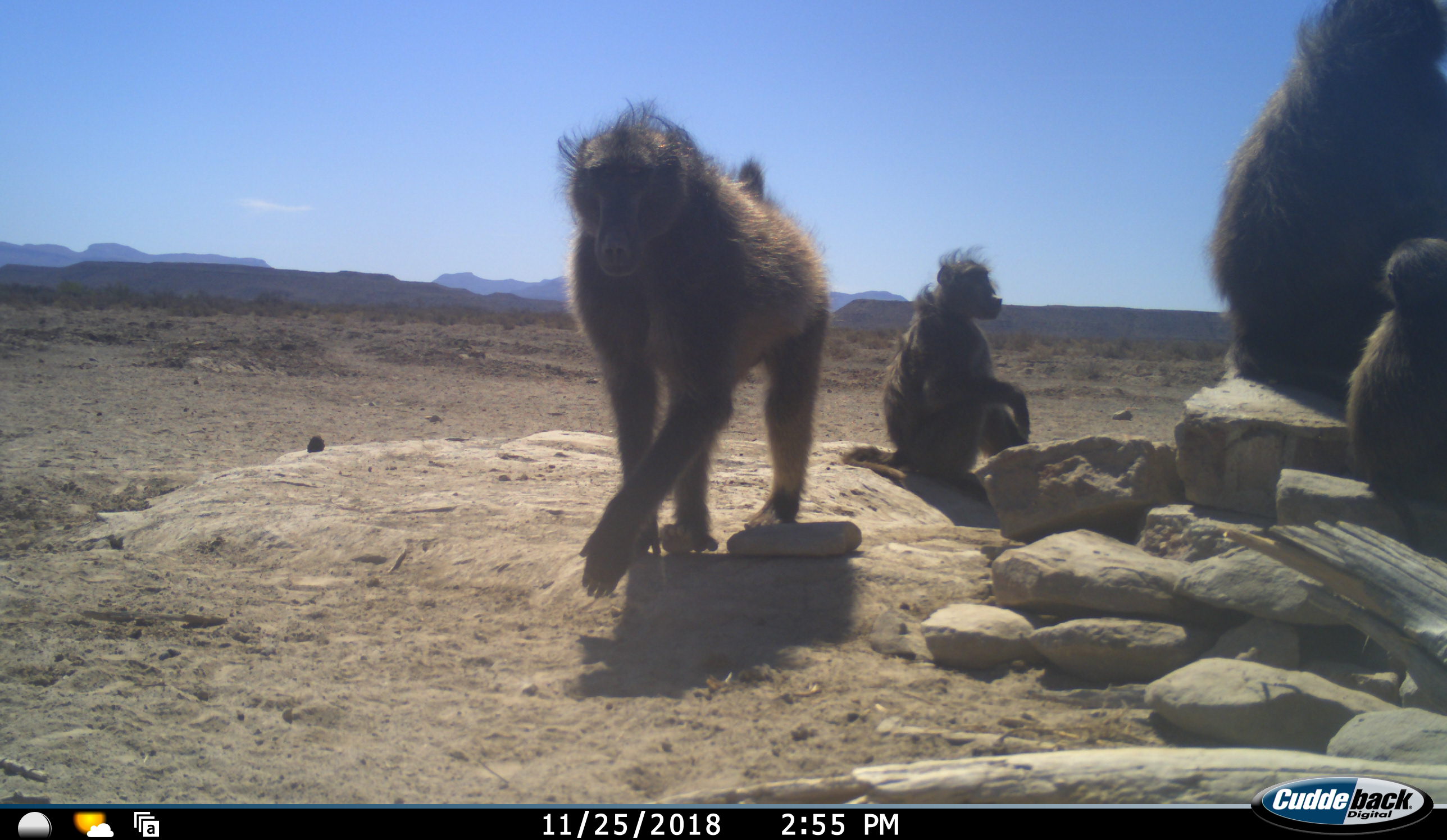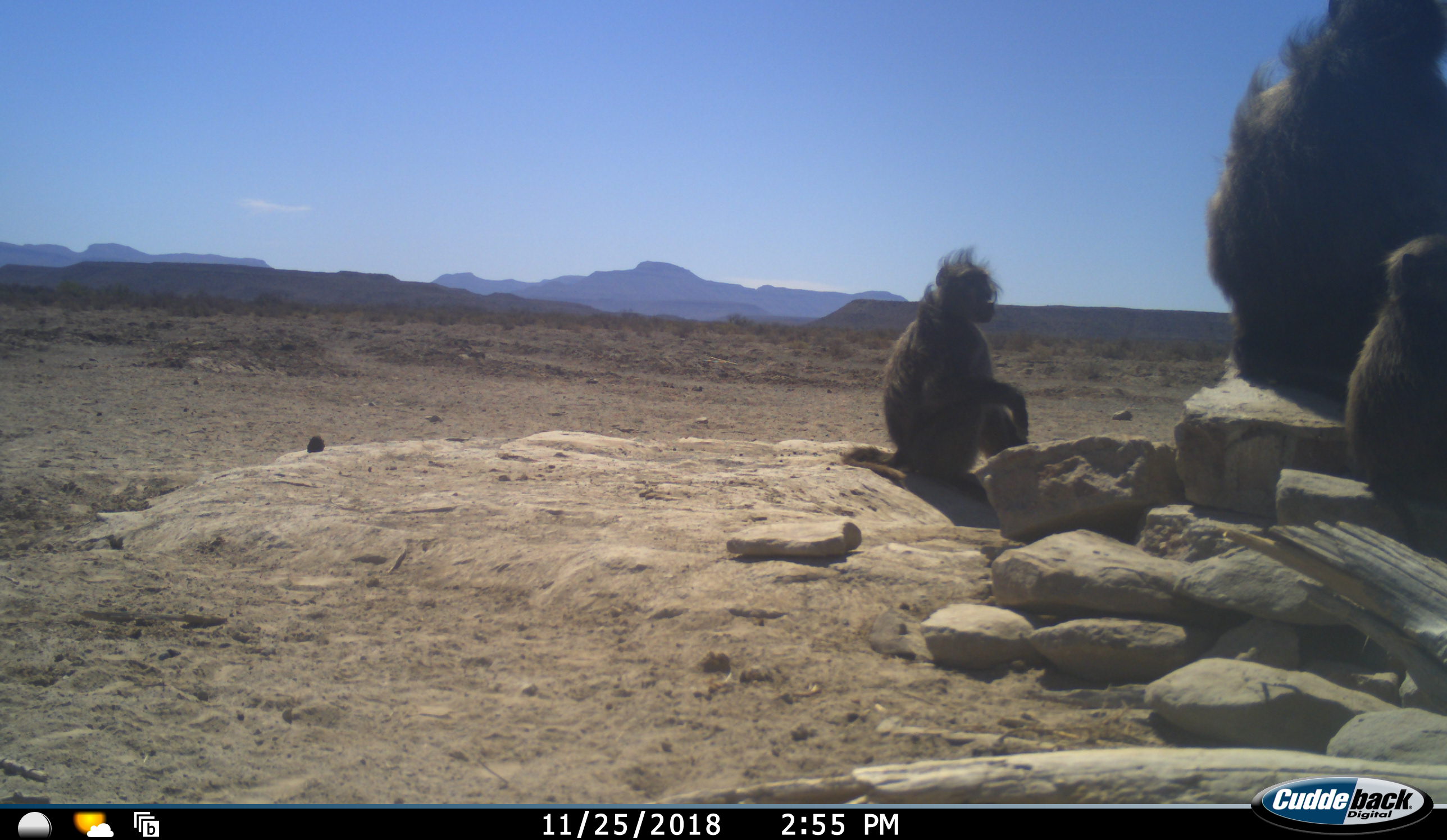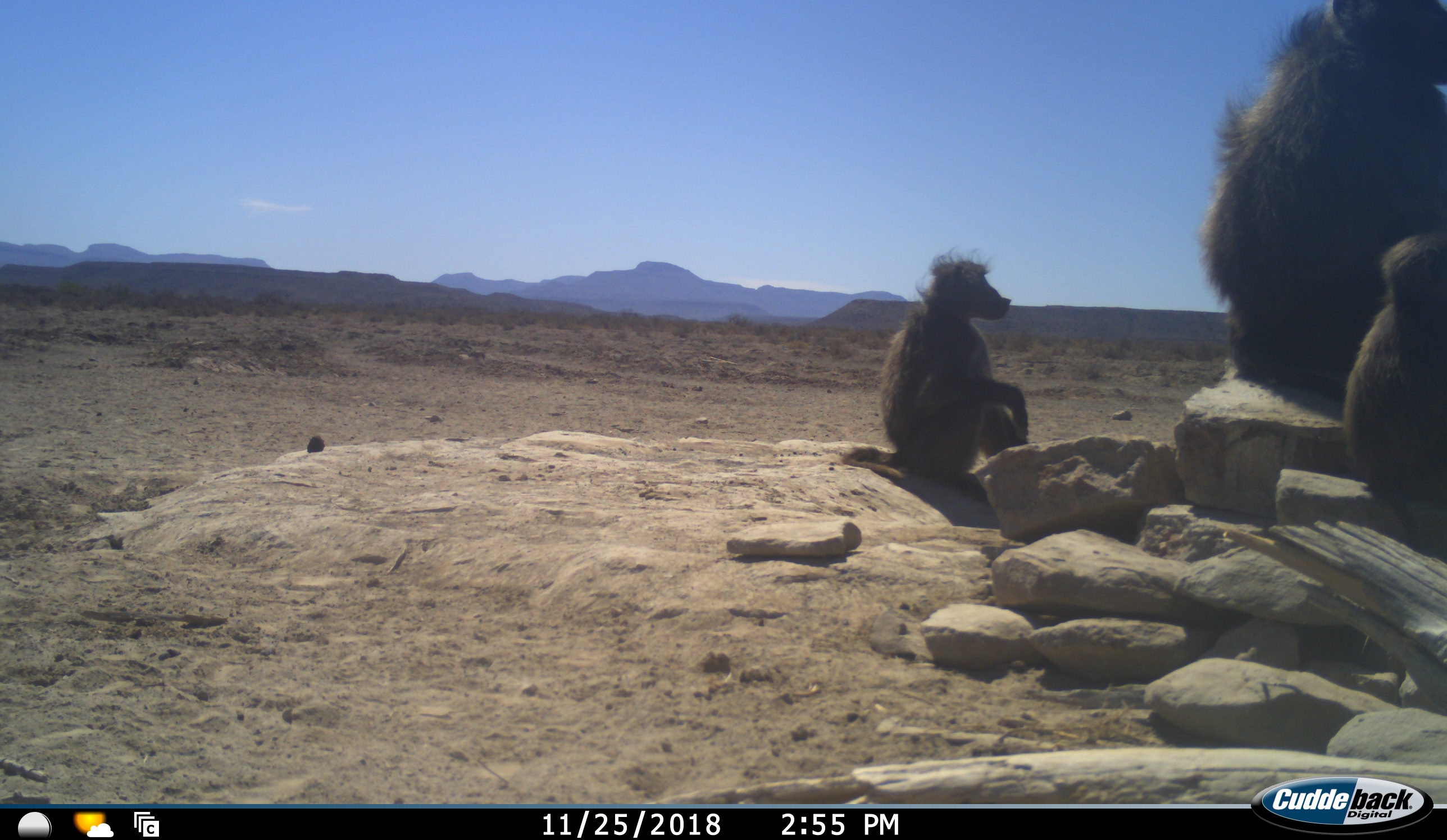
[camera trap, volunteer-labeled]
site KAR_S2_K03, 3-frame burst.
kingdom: Animalia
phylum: Chordata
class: Mammalia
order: Primates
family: Cercopithecidae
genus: Papio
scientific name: Papio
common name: baboon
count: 4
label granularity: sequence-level